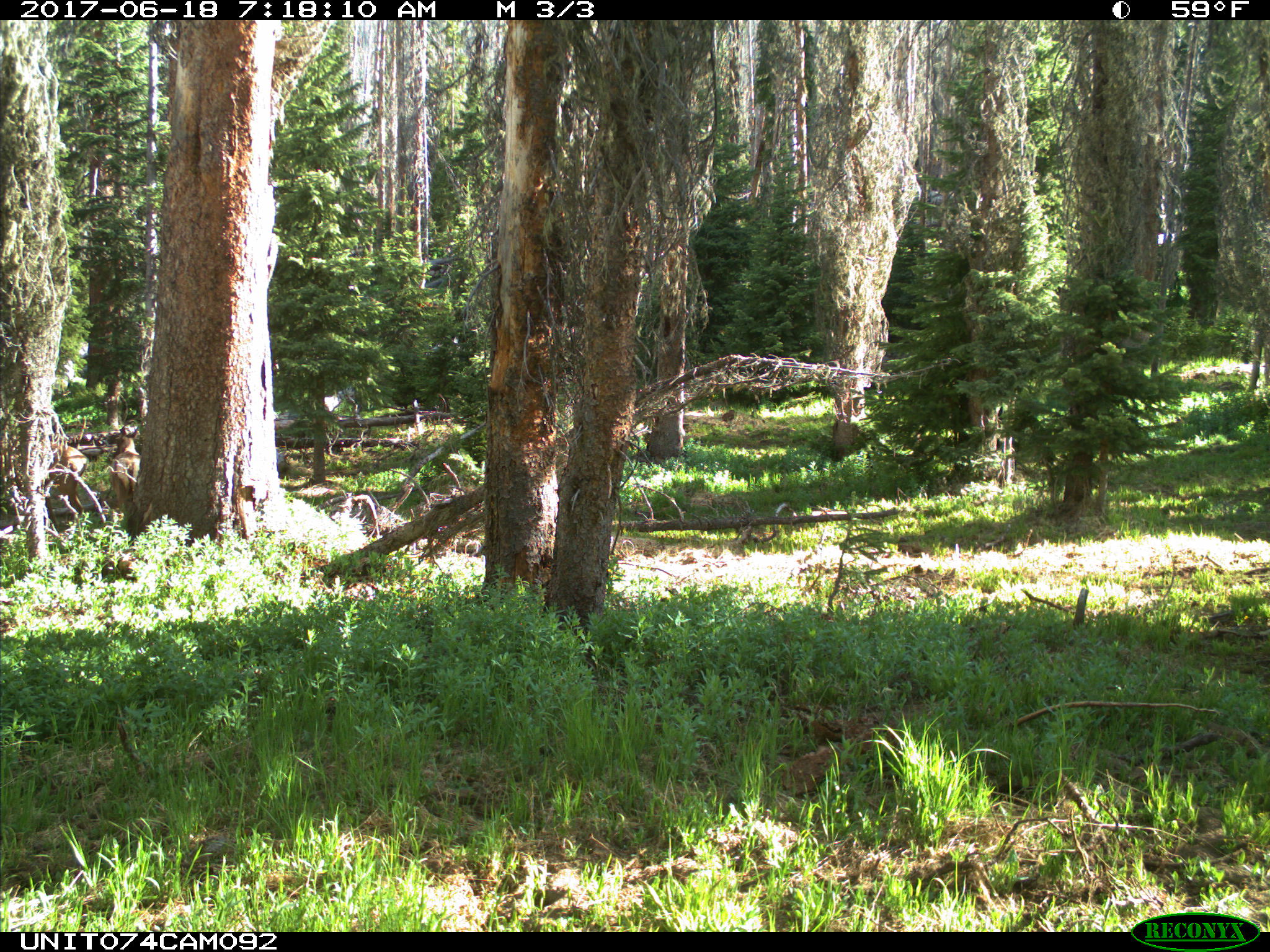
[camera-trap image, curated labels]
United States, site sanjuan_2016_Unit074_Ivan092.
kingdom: Animalia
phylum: Chordata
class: Mammalia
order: Artiodactyla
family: Cervidae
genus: Cervus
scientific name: Cervus elaphus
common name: red deer